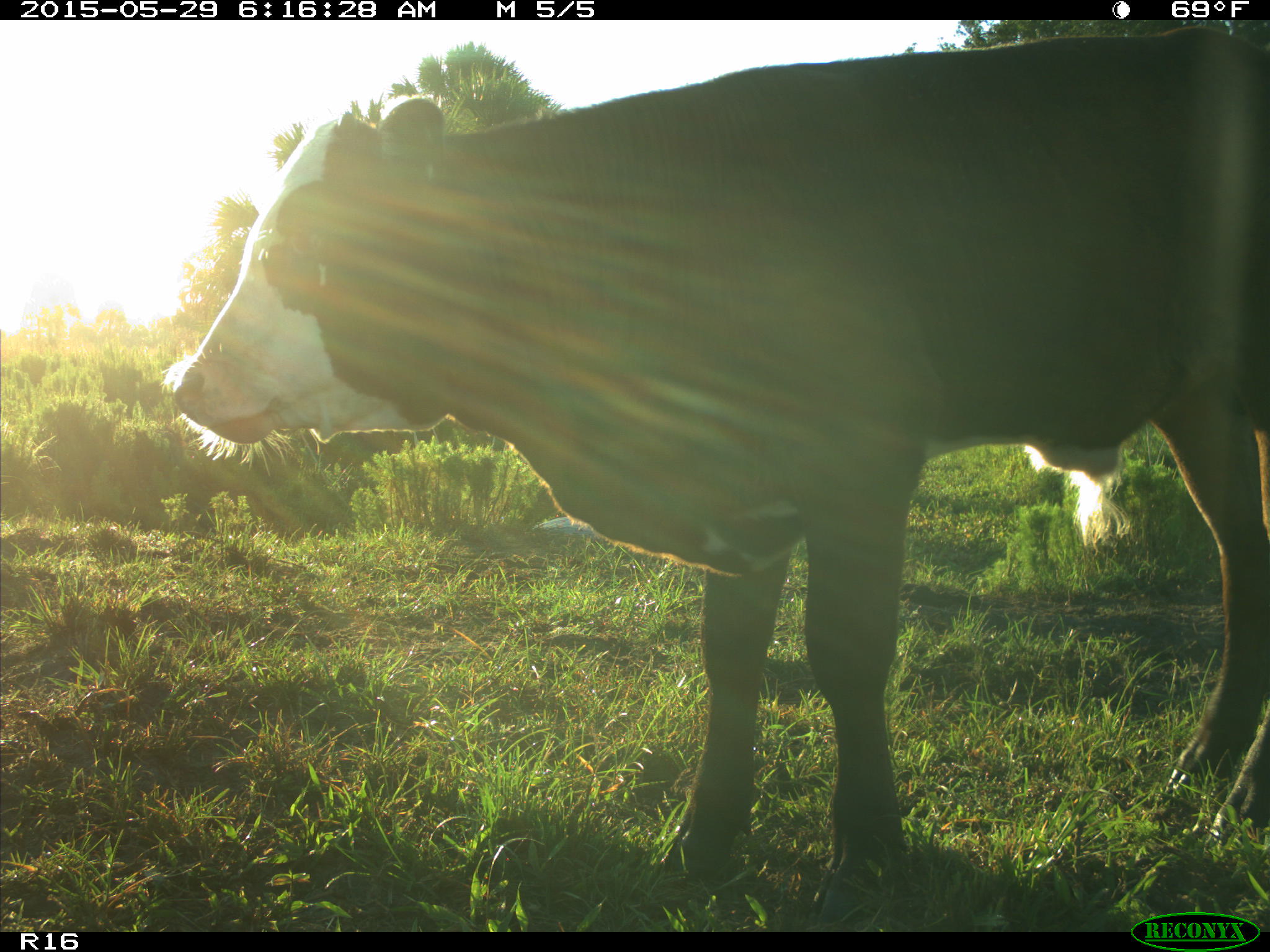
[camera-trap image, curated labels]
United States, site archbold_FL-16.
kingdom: Animalia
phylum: Chordata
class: Mammalia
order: Artiodactyla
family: Bovidae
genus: Bos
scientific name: Bos taurus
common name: domestic cow